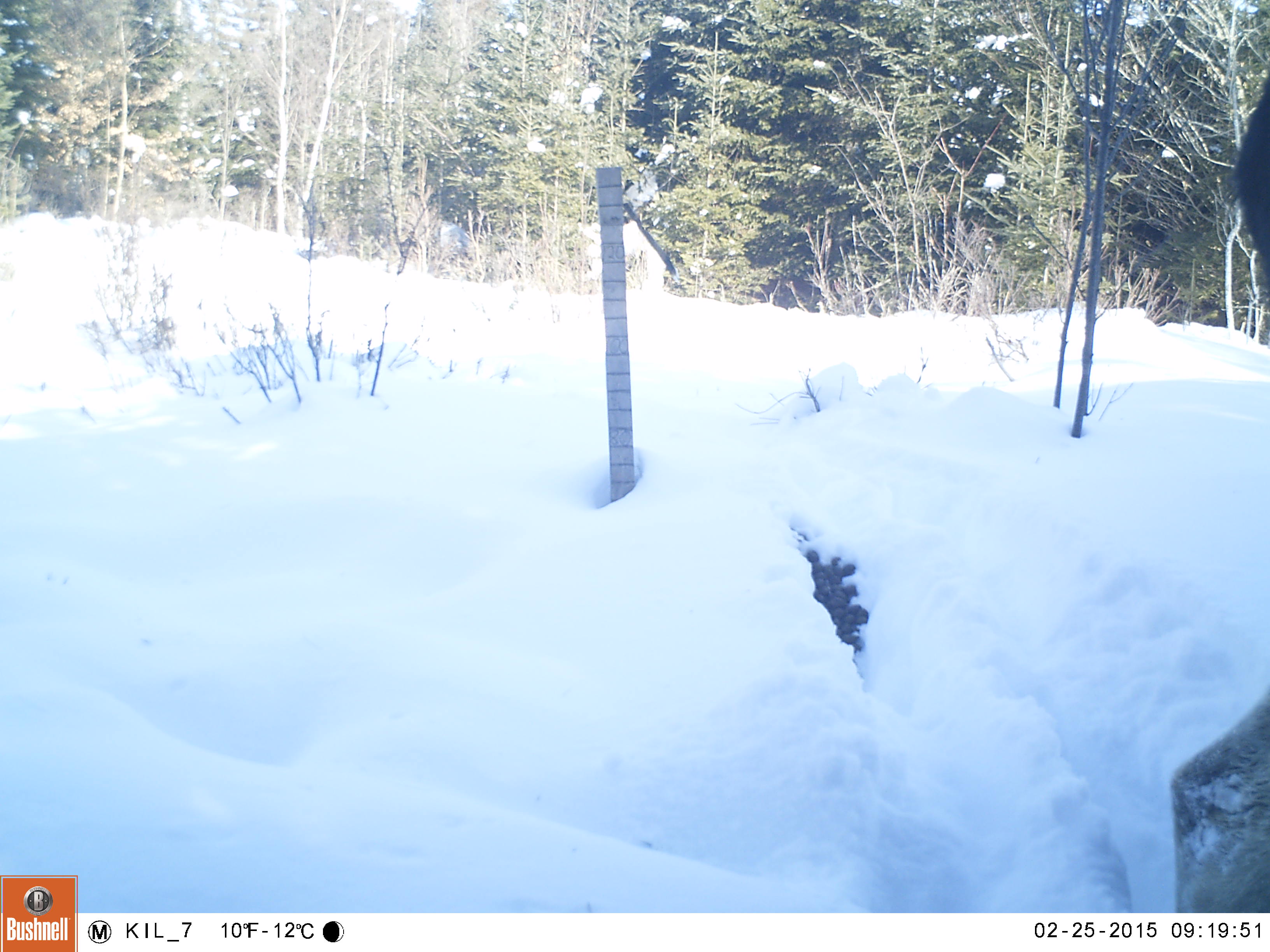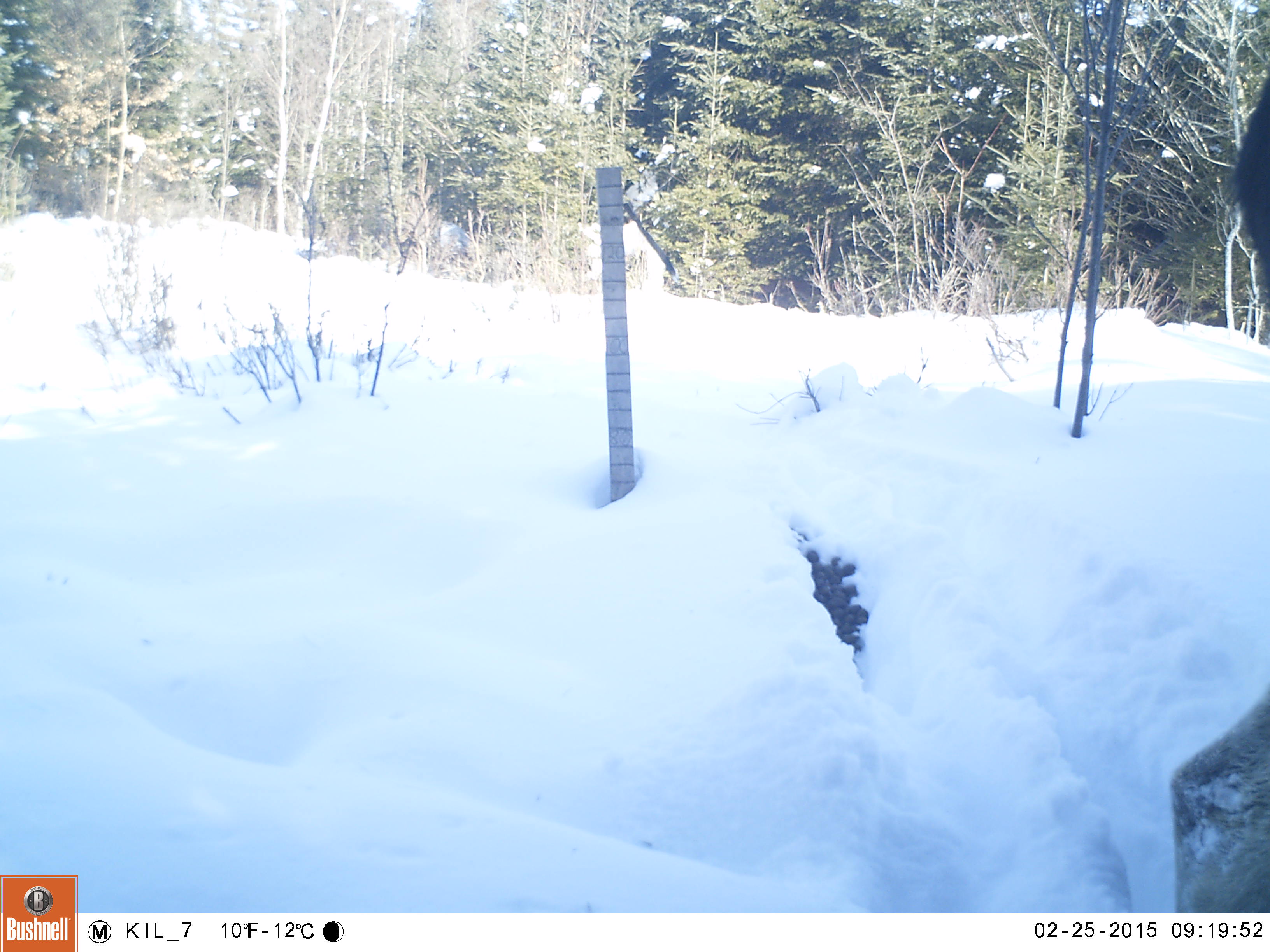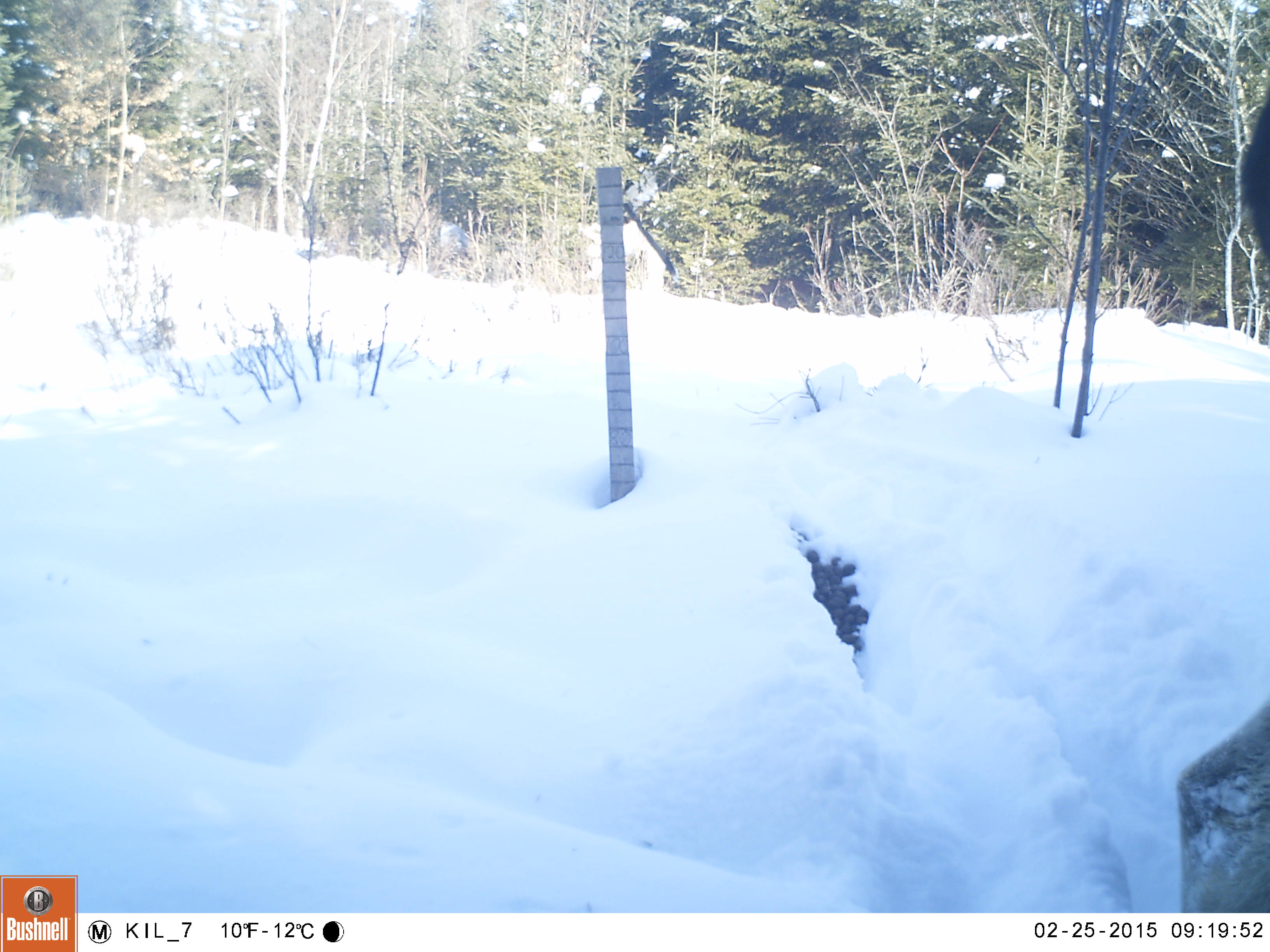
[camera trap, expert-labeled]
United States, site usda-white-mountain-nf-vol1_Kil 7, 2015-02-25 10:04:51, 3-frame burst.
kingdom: Animalia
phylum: Chordata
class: Mammalia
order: Artiodactyla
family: Cervidae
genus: Alces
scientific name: Alces alces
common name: moose